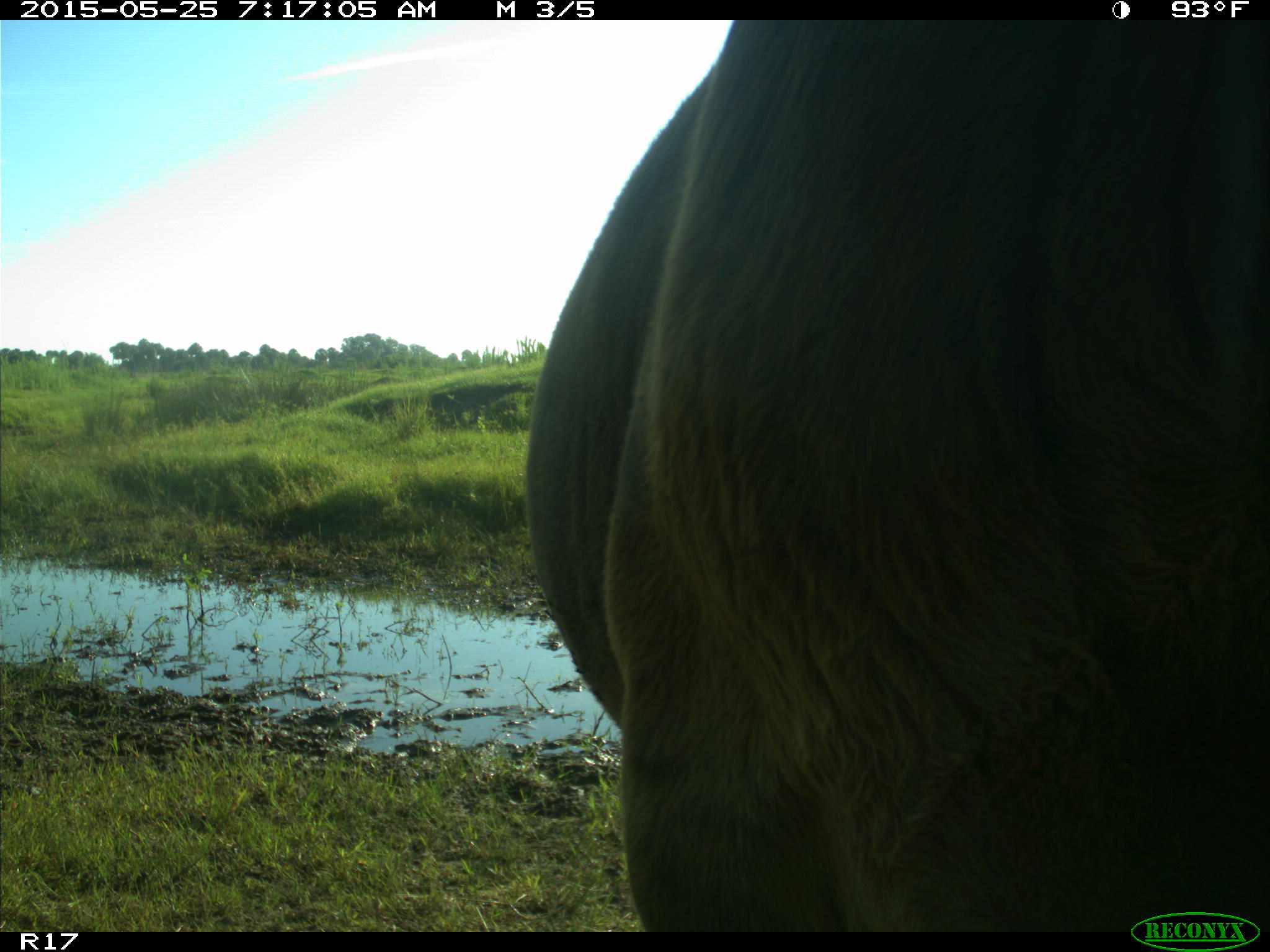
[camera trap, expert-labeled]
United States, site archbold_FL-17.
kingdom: Animalia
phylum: Chordata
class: Mammalia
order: Artiodactyla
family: Bovidae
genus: Bos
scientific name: Bos taurus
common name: domestic cow